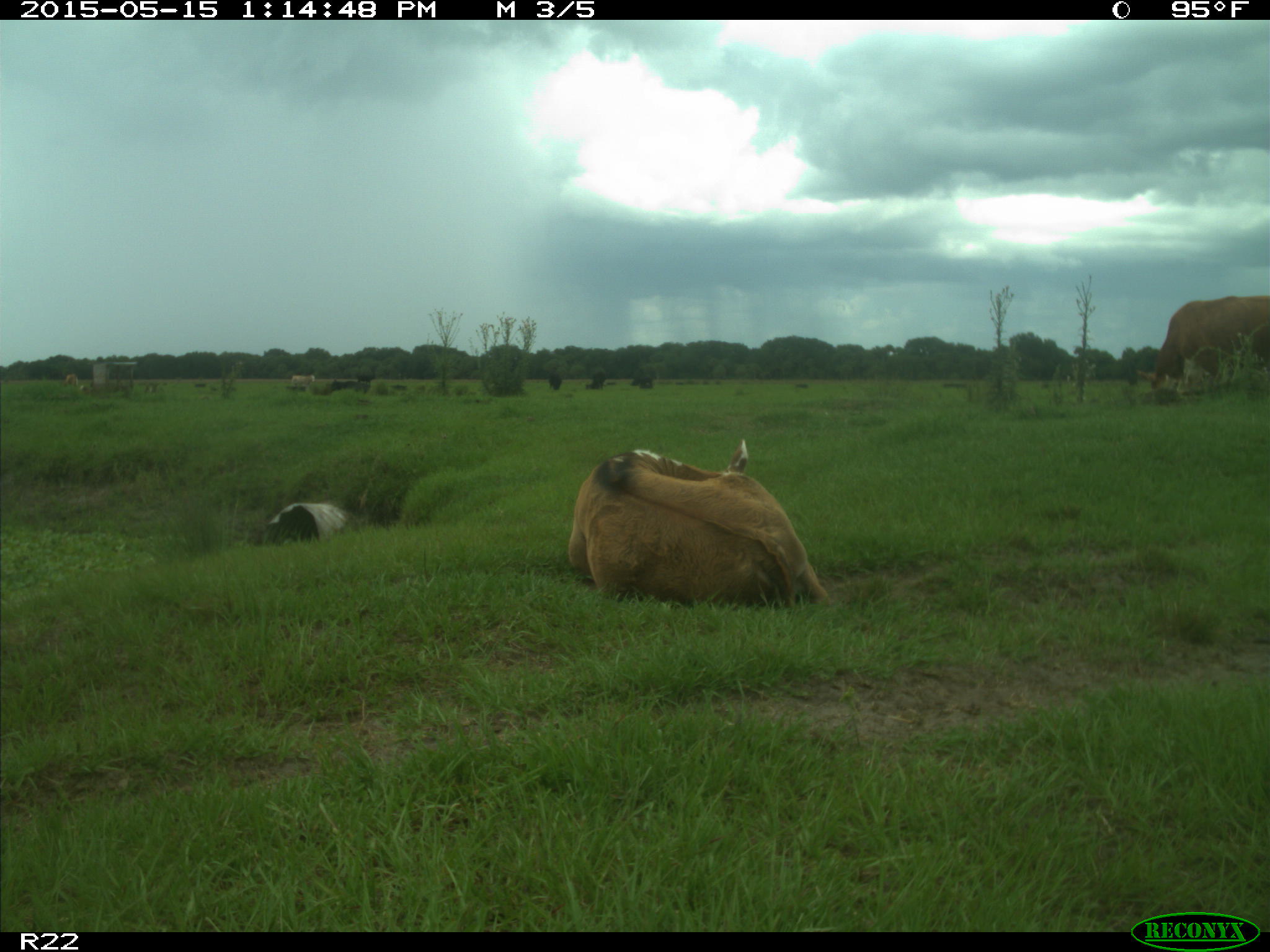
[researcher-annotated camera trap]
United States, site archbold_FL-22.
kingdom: Animalia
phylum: Chordata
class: Mammalia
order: Artiodactyla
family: Bovidae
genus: Bos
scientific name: Bos taurus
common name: domestic cow